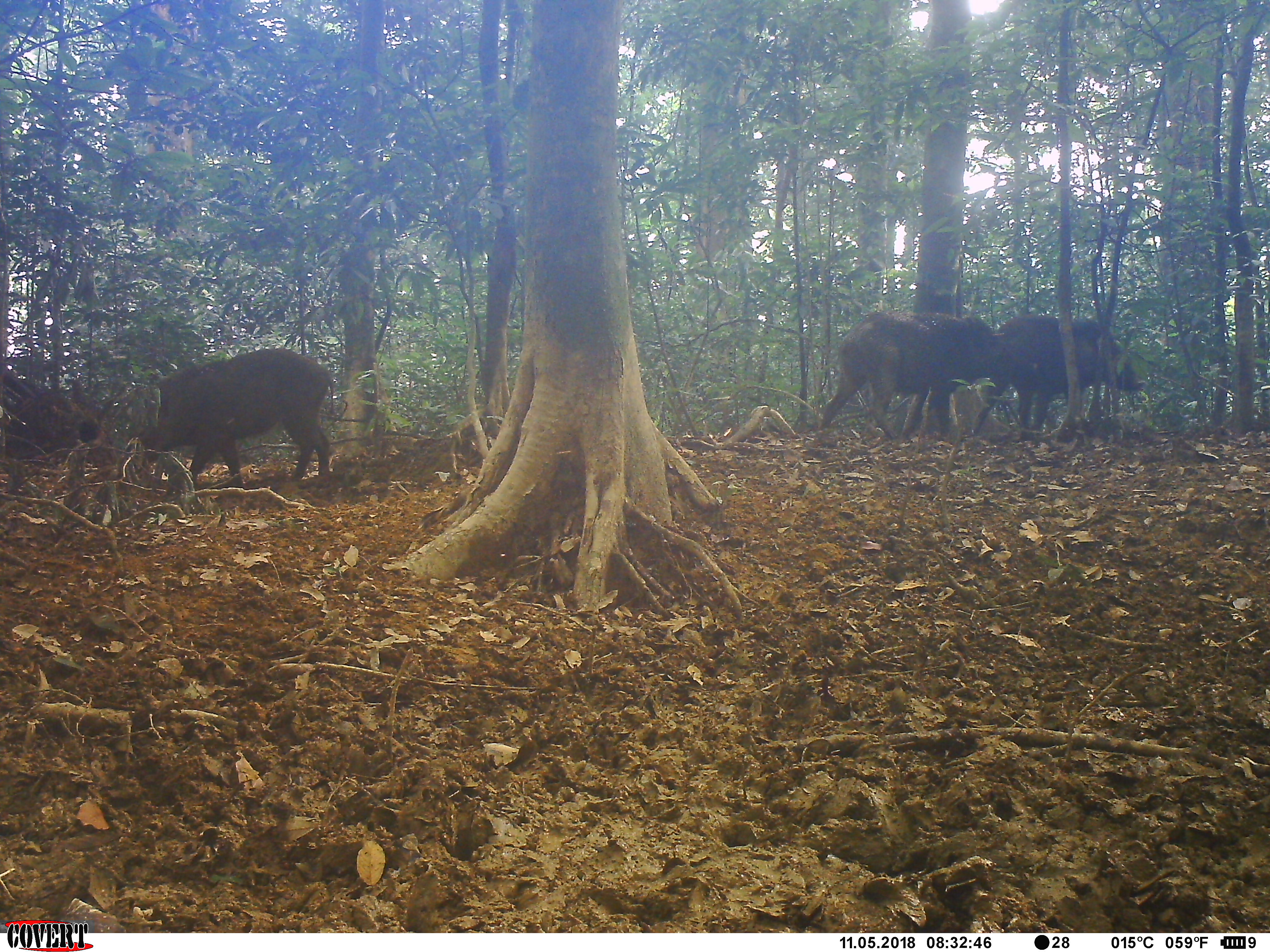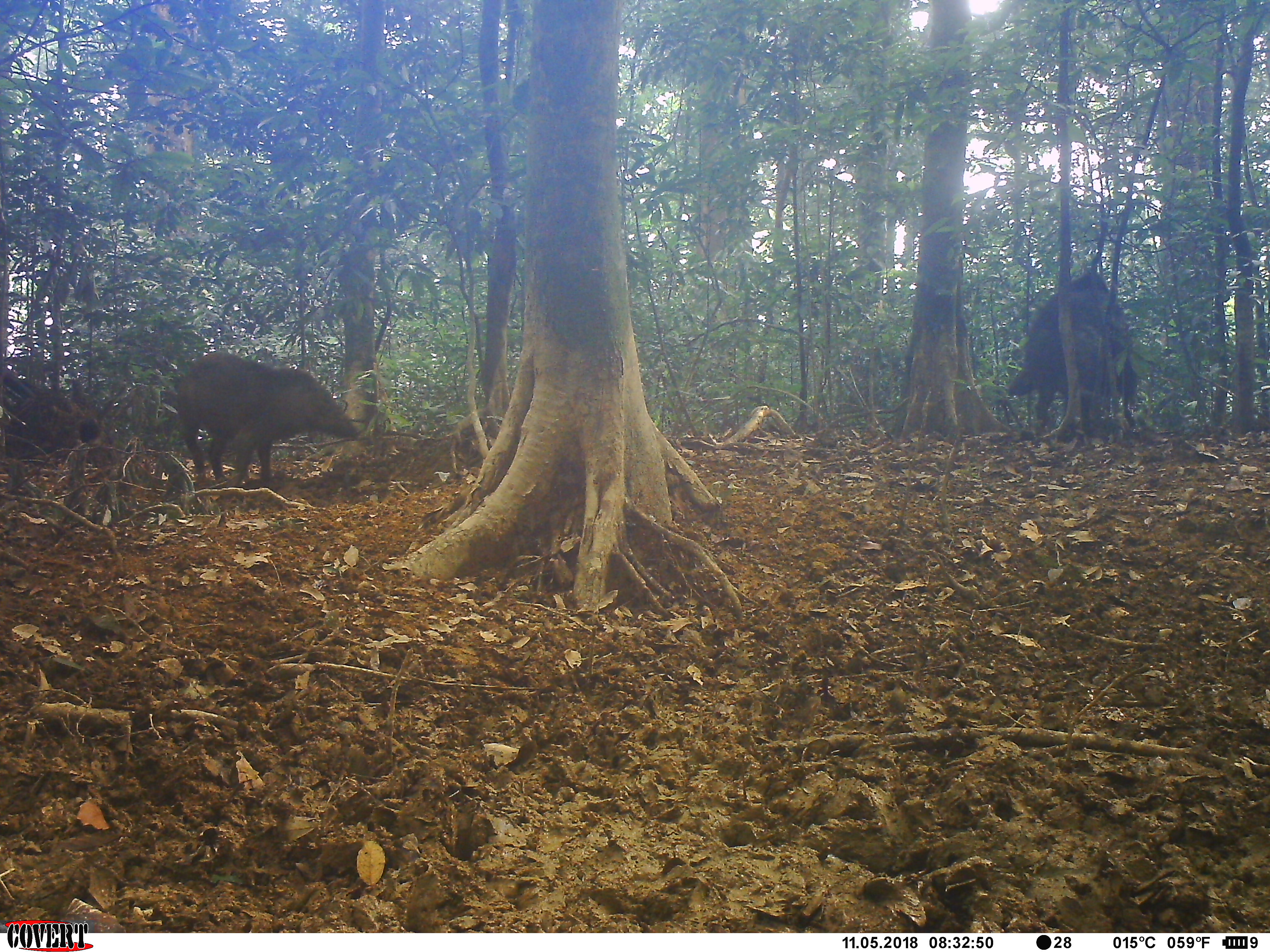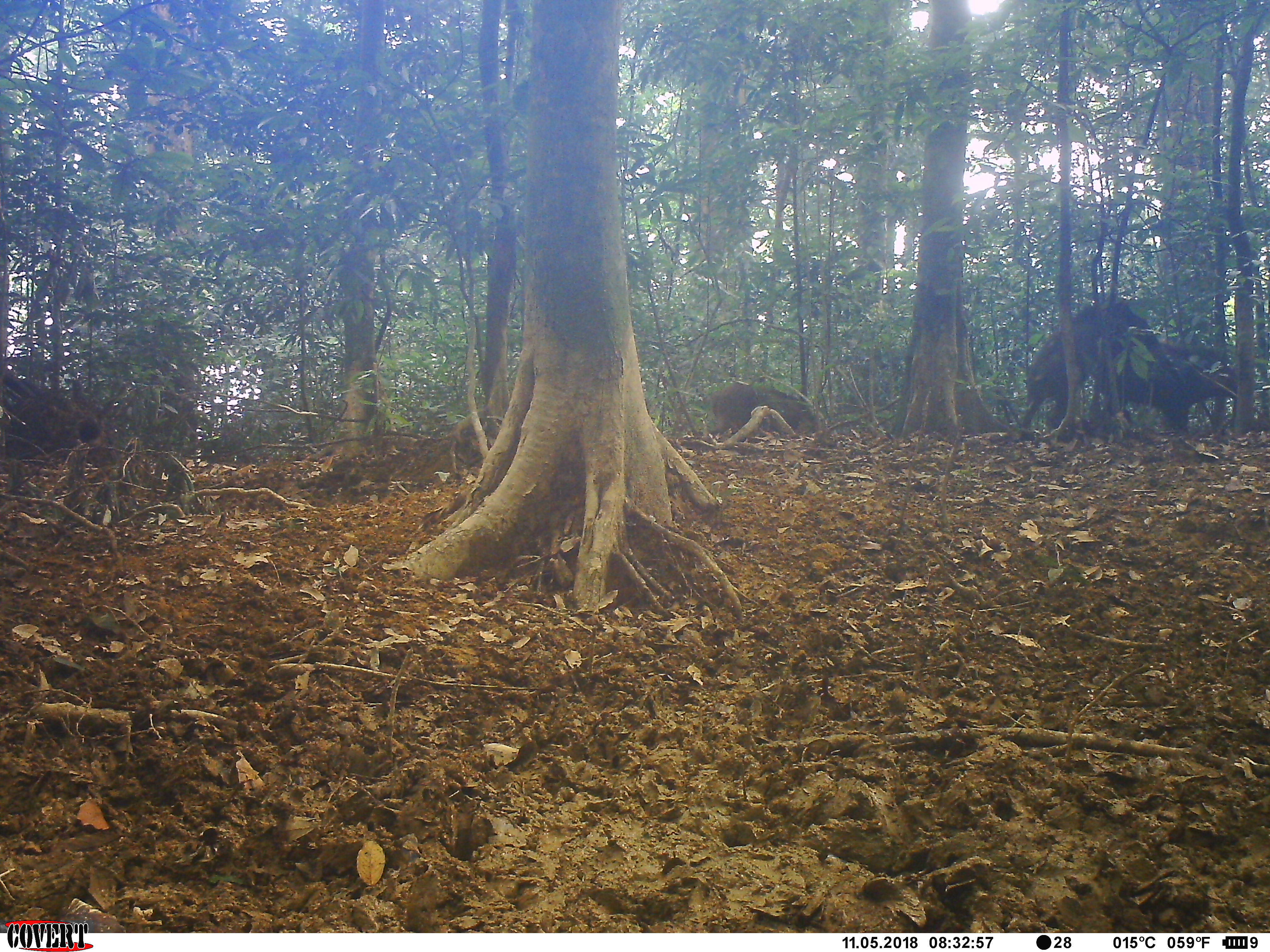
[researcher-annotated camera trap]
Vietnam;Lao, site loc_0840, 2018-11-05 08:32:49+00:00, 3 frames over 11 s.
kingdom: Animalia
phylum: Chordata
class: Mammalia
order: Artiodactyla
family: Suidae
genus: Sus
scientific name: Sus scrofa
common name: eurasian wild pig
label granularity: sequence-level